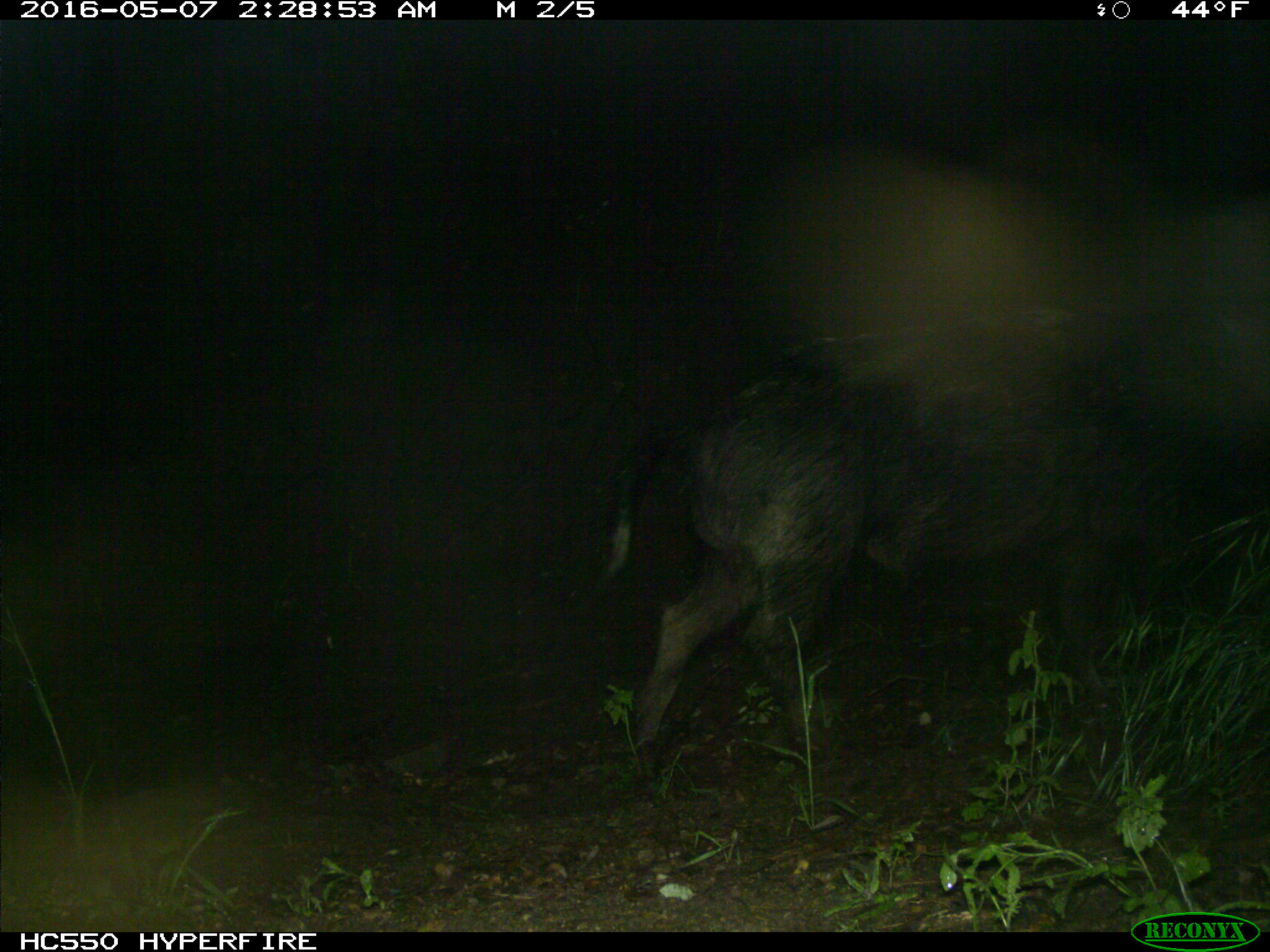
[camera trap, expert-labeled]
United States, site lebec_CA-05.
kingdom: Animalia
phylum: Chordata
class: Mammalia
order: Artiodactyla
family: Suidae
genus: Sus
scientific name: Sus scrofa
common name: wild boar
Sus scrofa (wild boar).